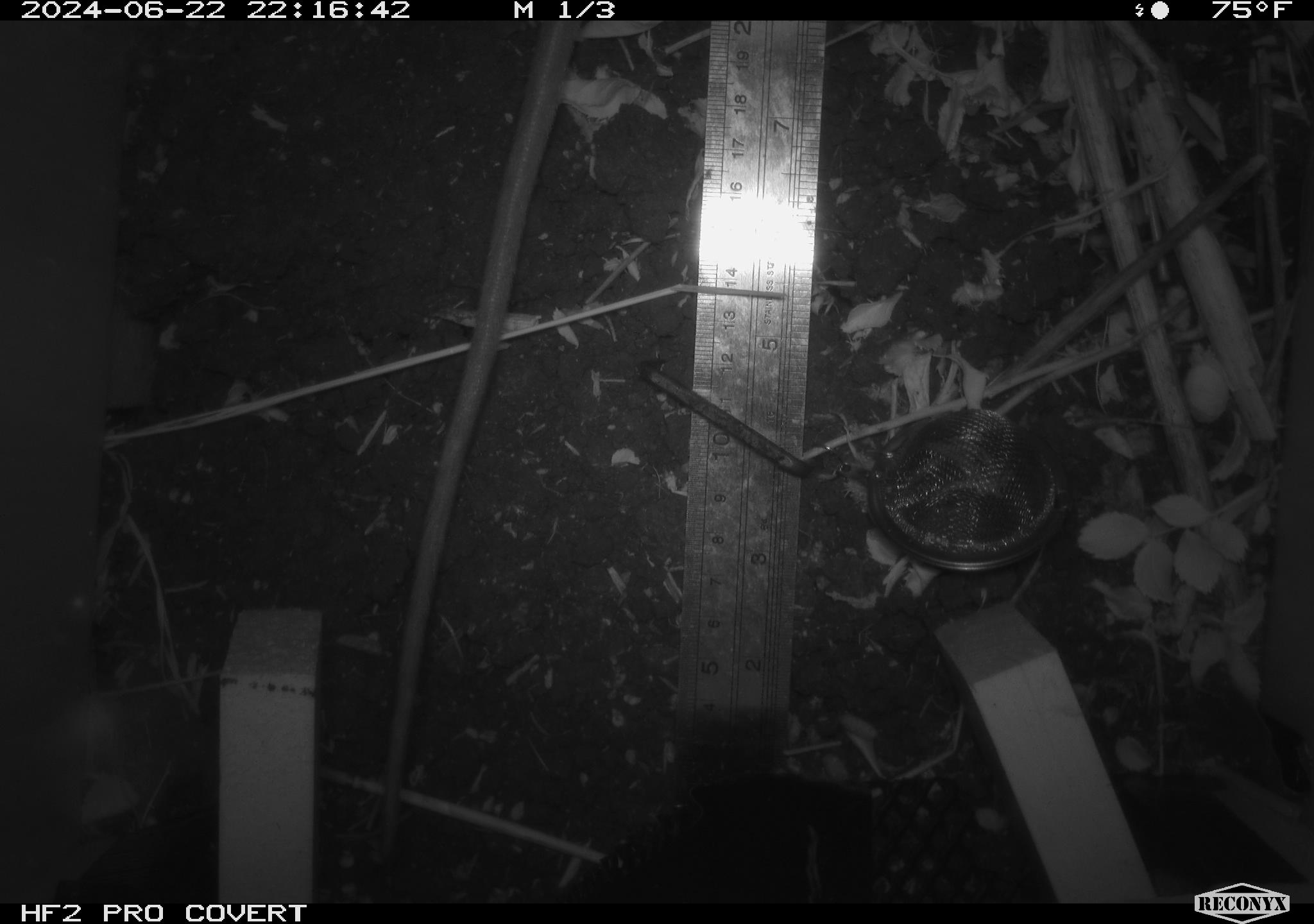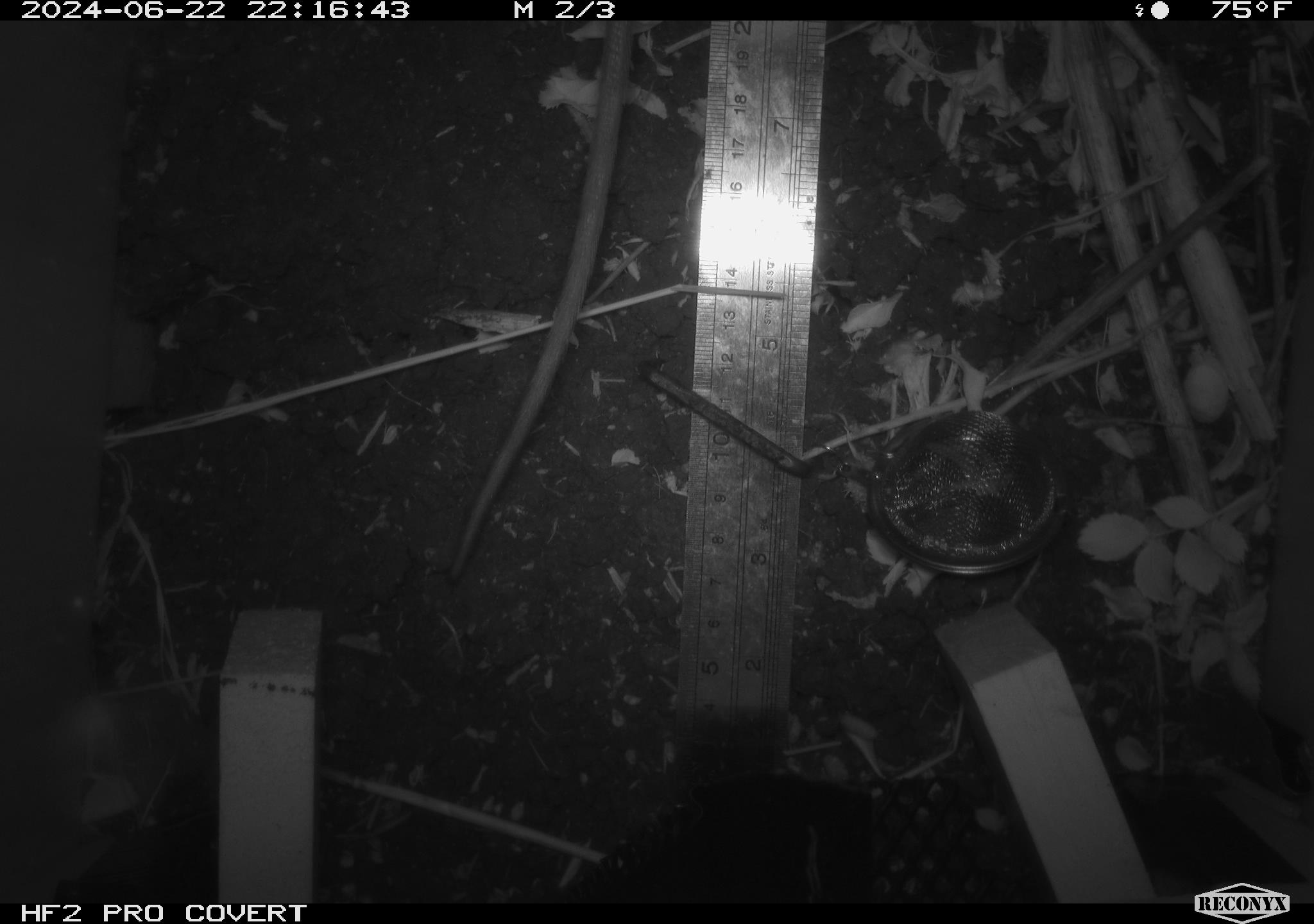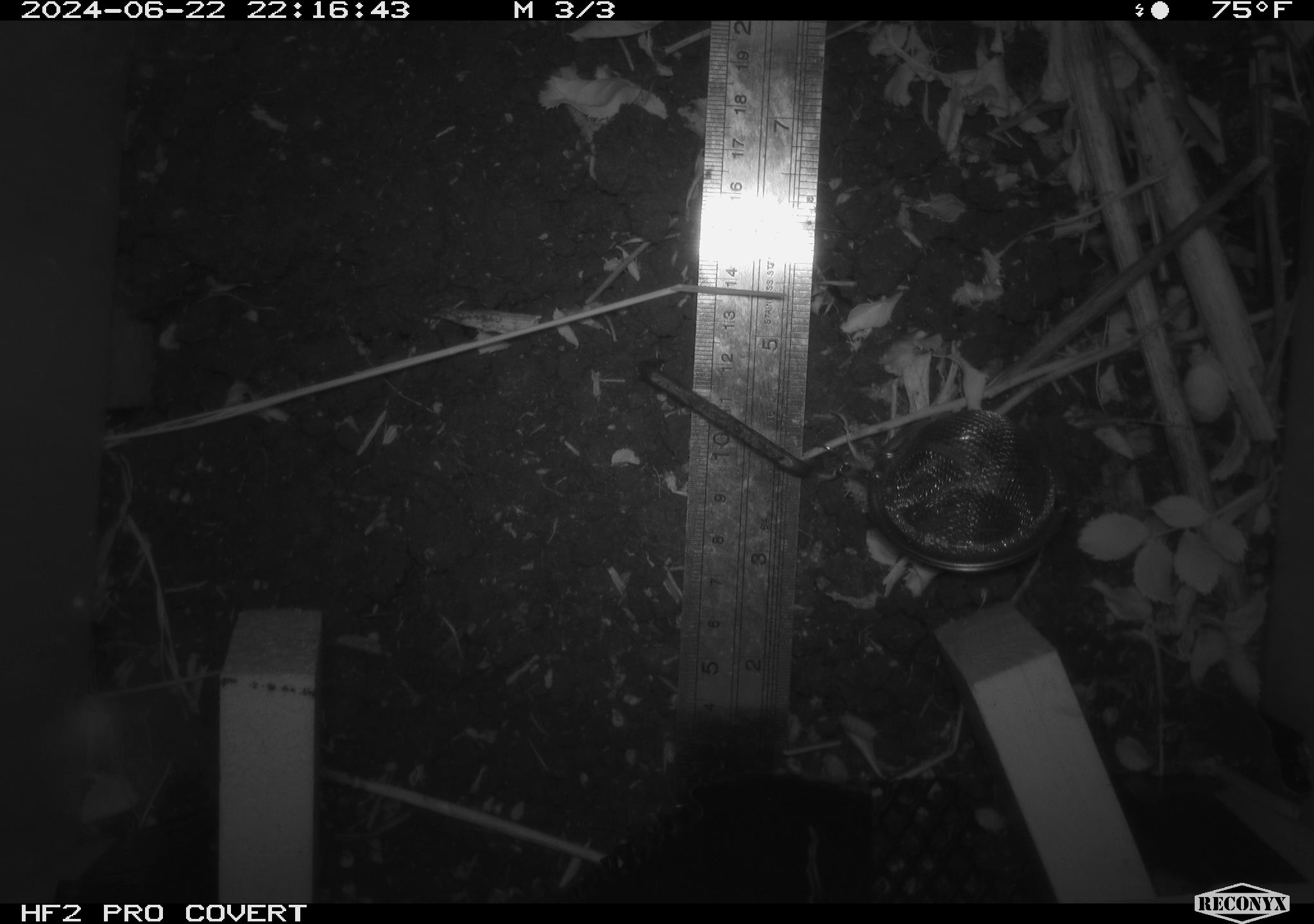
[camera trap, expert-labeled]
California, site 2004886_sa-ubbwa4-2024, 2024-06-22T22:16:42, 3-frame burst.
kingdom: Animalia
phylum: Chordata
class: Mammalia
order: Rodentia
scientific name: Rodentia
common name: woodrat or rat or mouse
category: woodrat or rat or mouse species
Woodrat or rat or mouse species (woodrat or rat or mouse) (Rodentia).